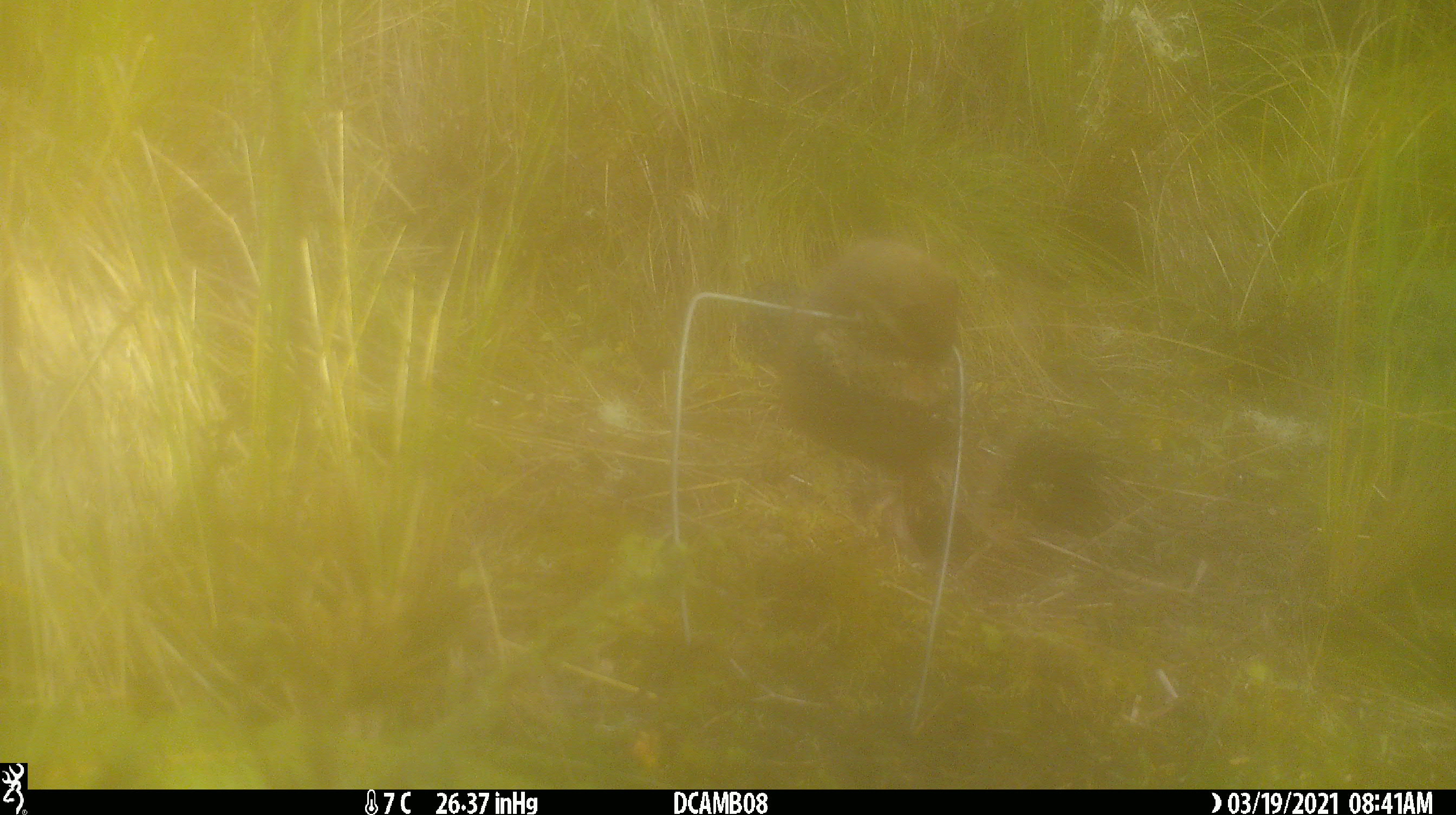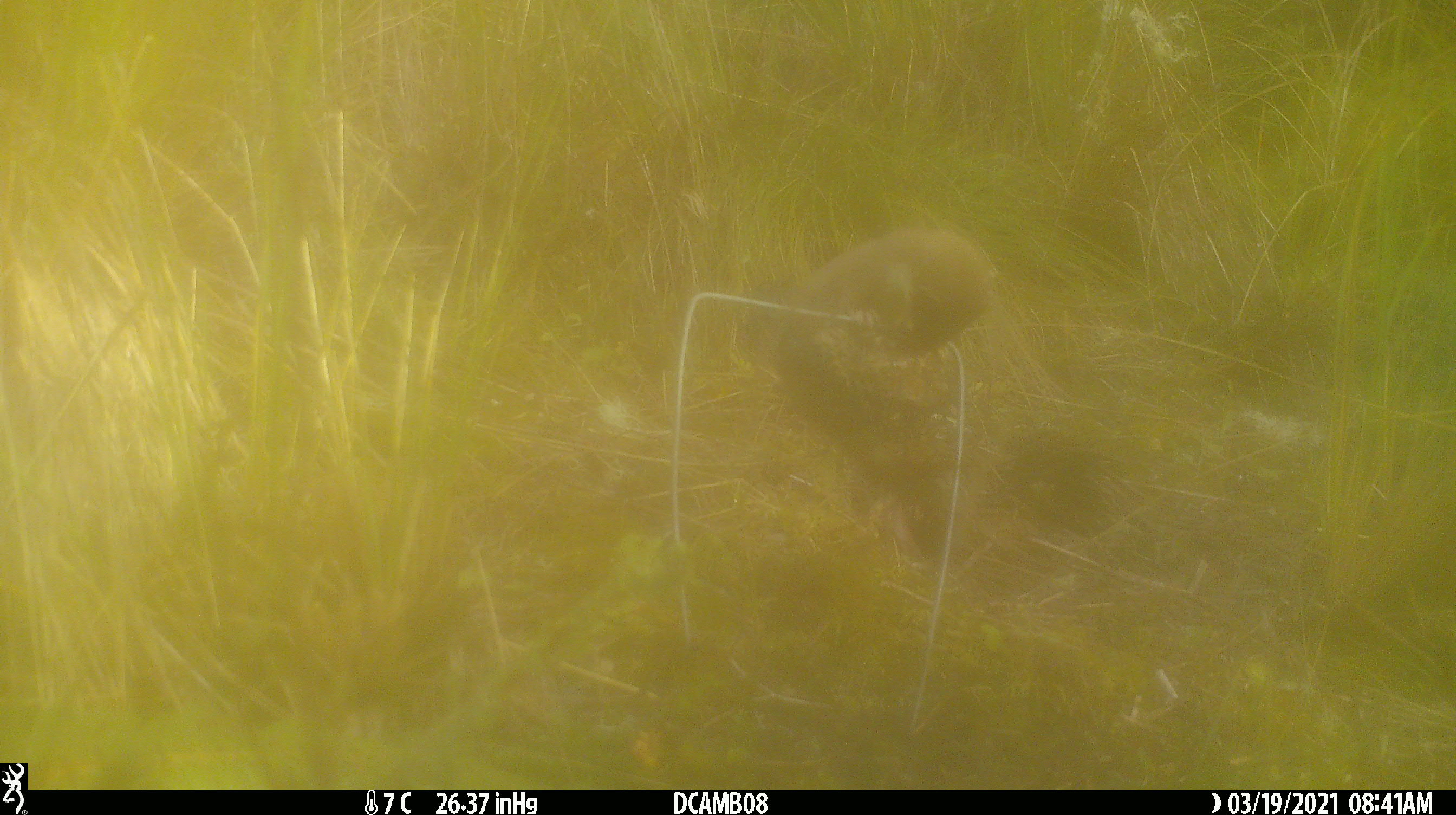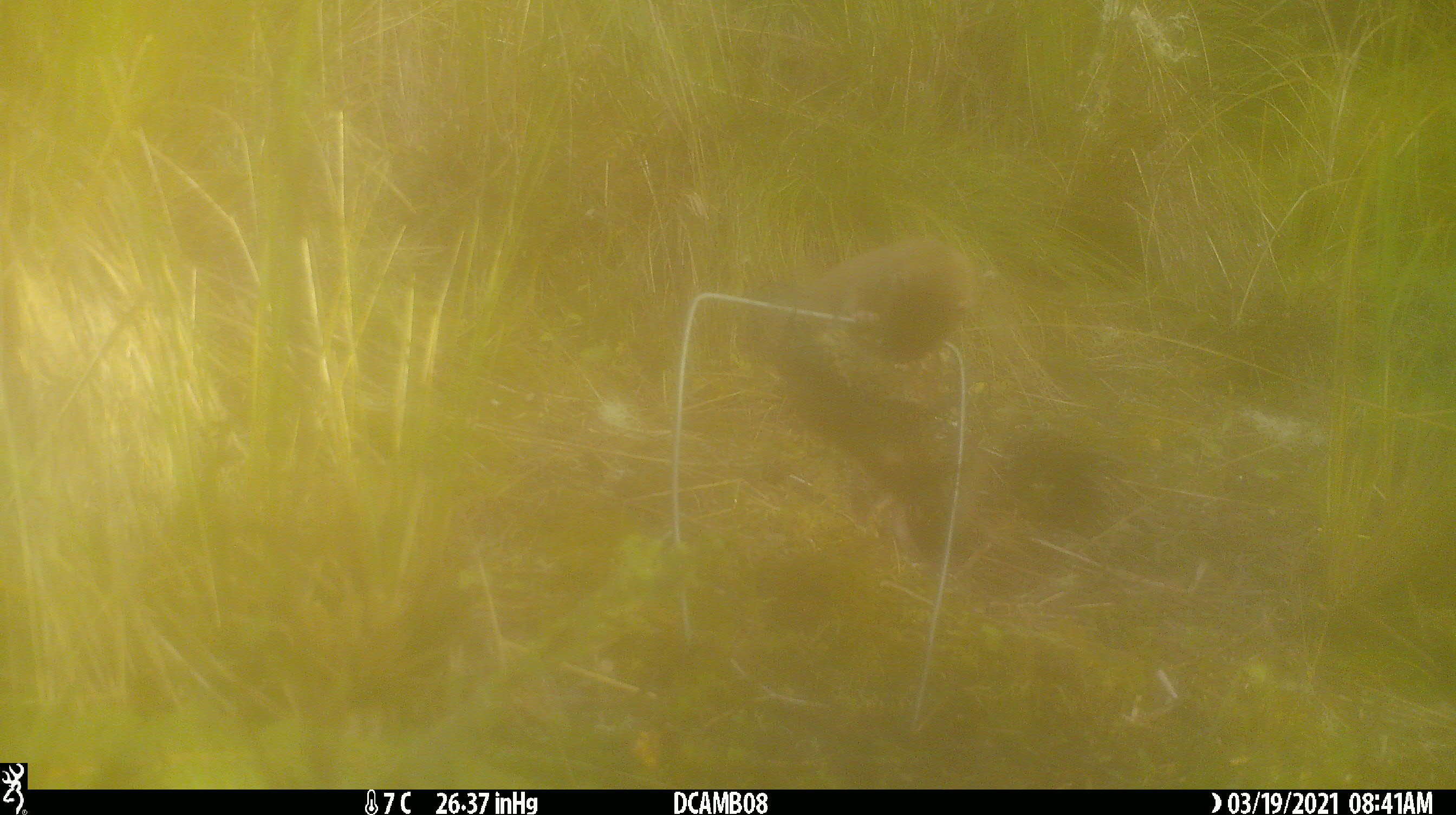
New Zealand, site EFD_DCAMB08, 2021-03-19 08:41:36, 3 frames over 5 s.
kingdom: Animalia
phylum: Chordata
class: Mammalia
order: Carnivora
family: Mustelidae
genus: Mustela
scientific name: Mustela erminea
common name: stoat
Stoat (Mustela erminea).